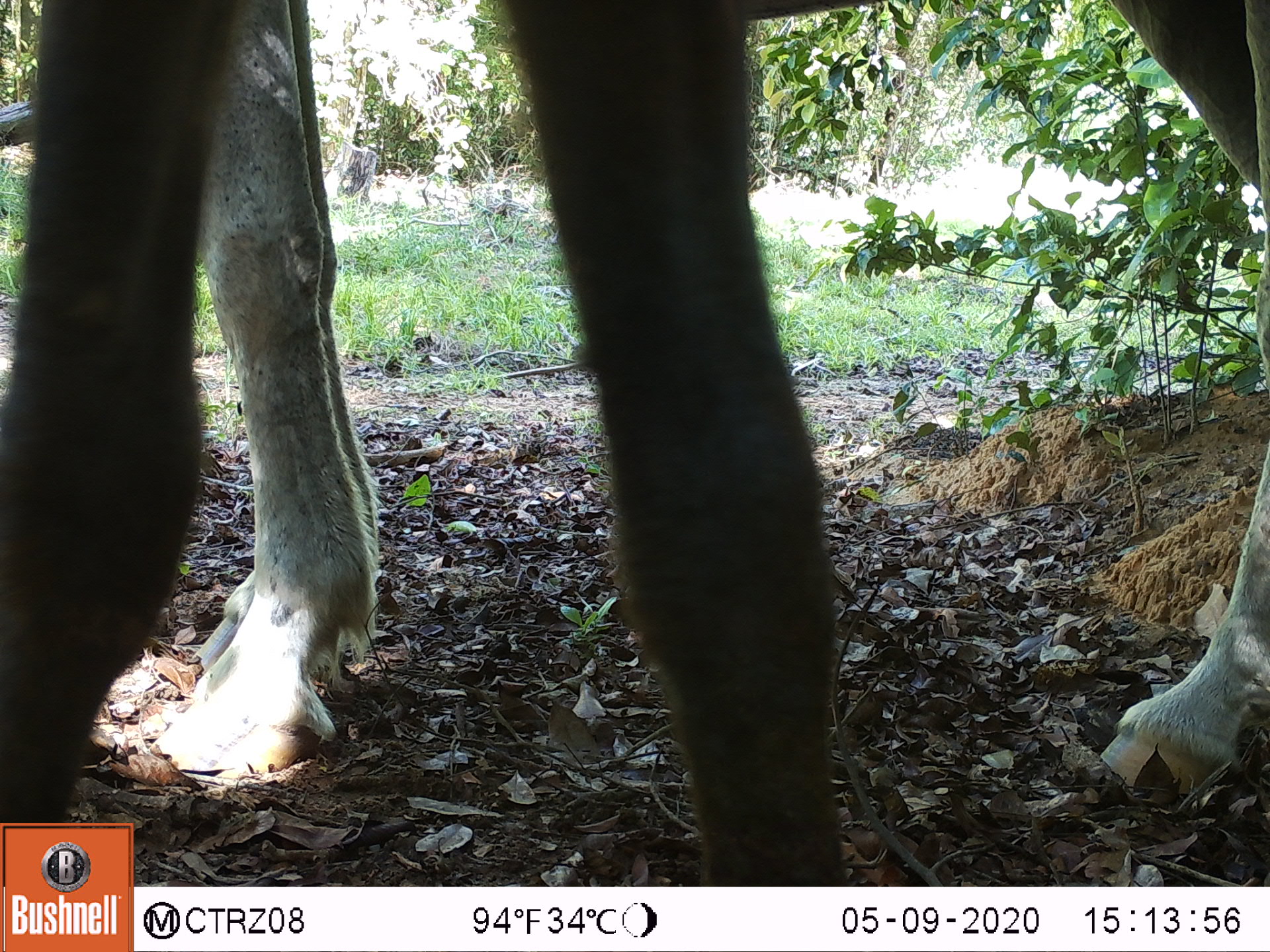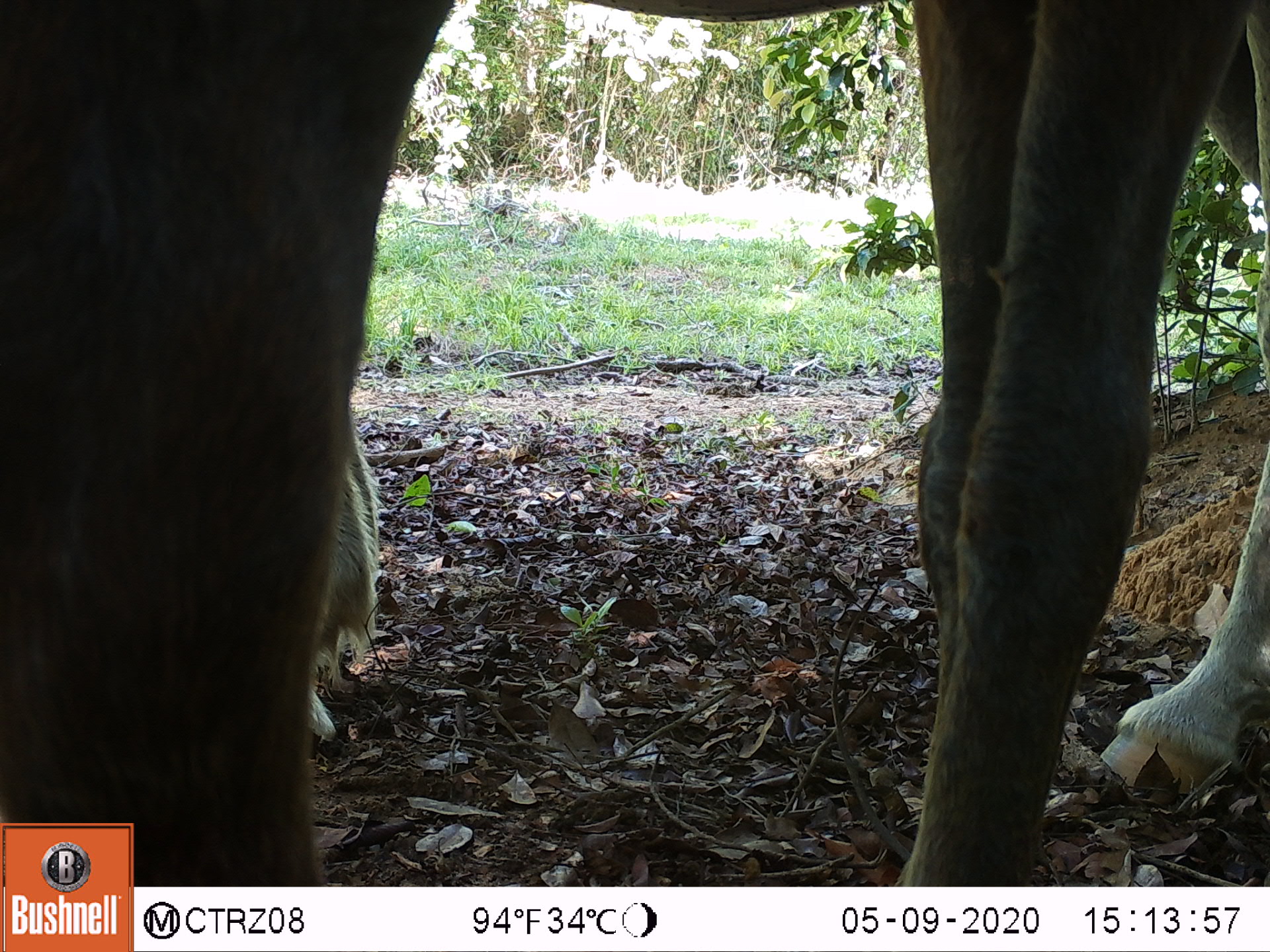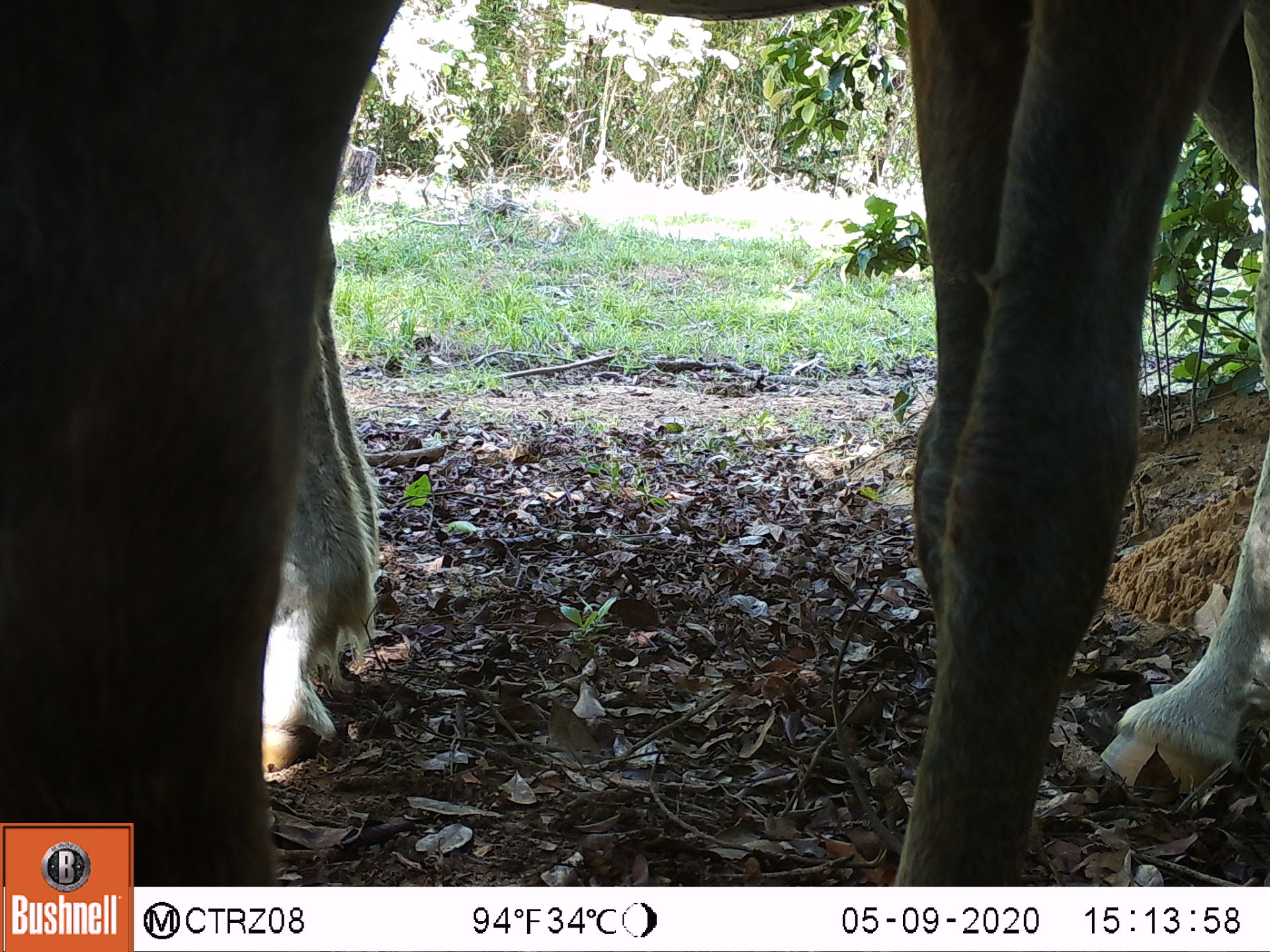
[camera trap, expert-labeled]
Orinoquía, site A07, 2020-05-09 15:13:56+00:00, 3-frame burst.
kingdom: Animalia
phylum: Chordata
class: Mammalia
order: Perissodactyla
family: Equidae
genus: Equus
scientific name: Equus caballus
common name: domestic horse